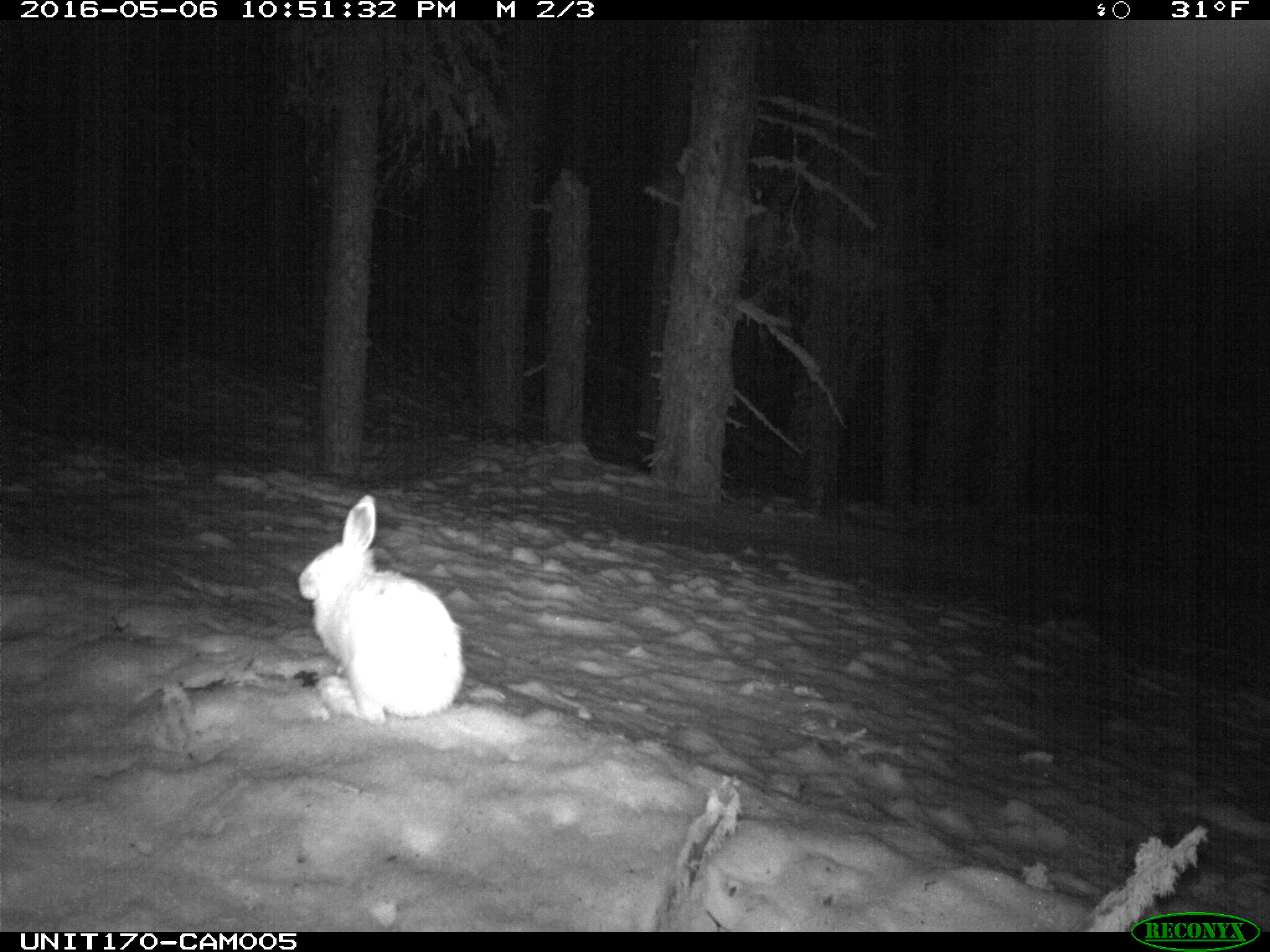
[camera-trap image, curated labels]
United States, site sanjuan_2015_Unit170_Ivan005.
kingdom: Animalia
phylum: Chordata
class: Mammalia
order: Lagomorpha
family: Leporidae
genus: Lepus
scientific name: Lepus americanus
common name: snowshoe hare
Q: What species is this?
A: Lepus americanus (snowshoe hare).